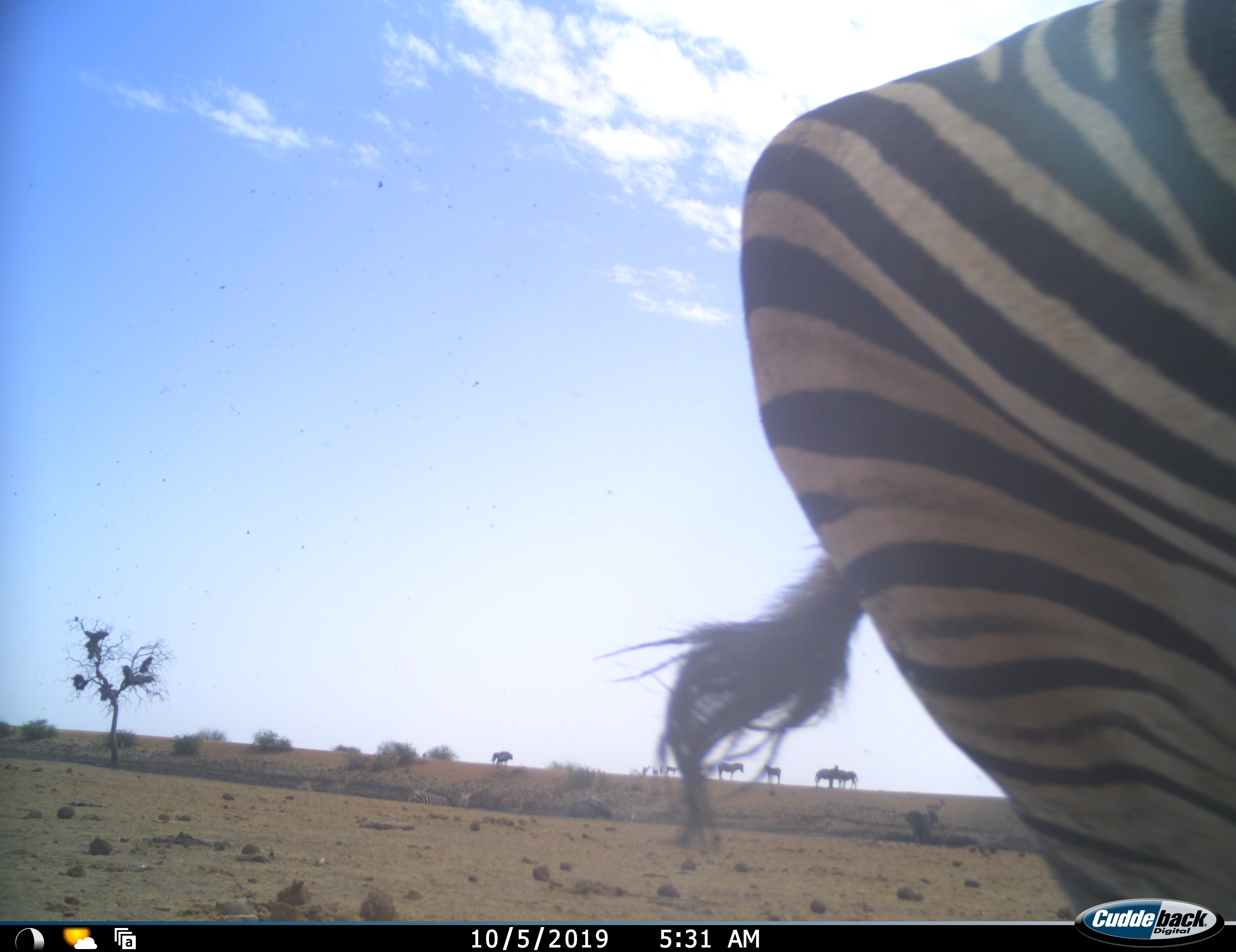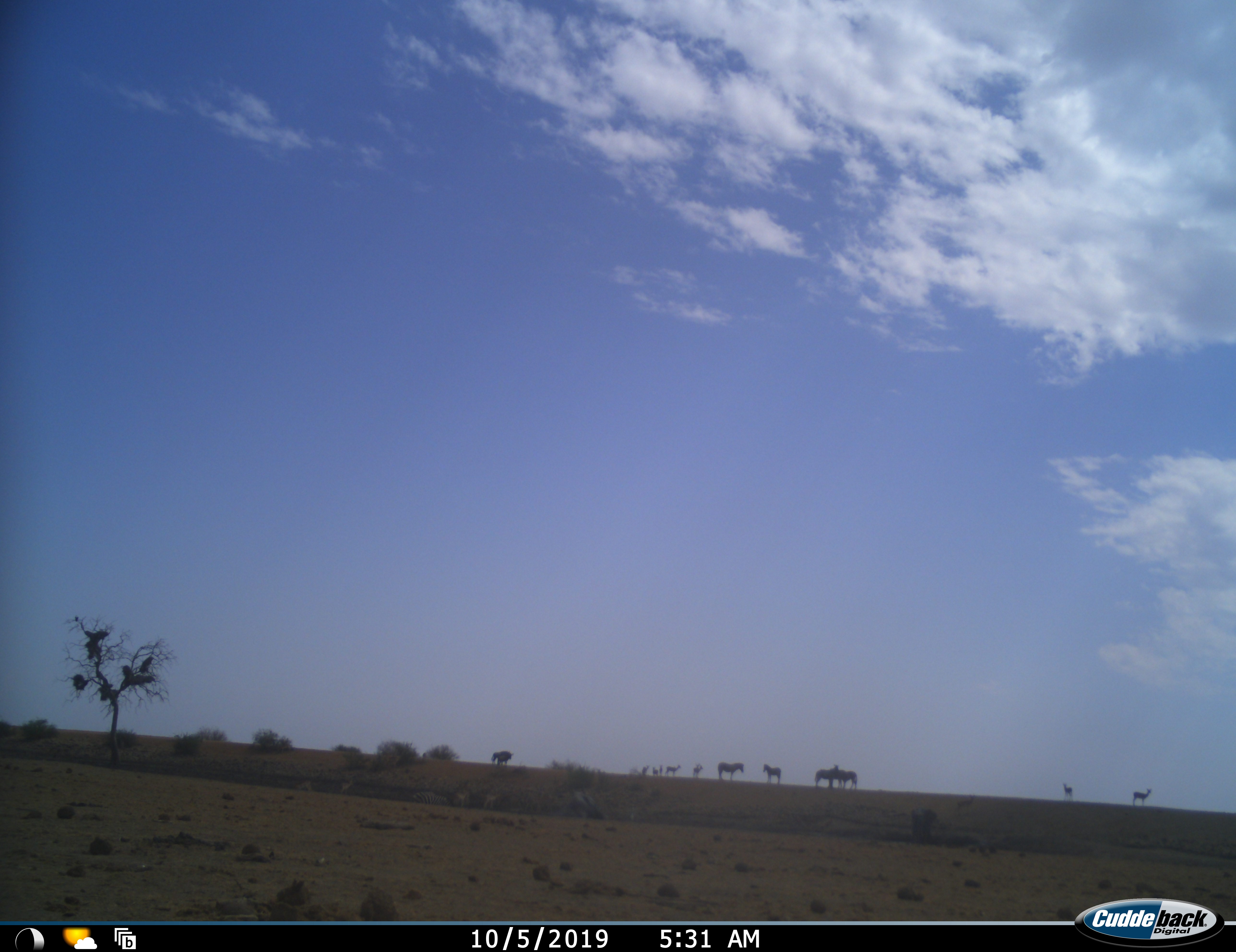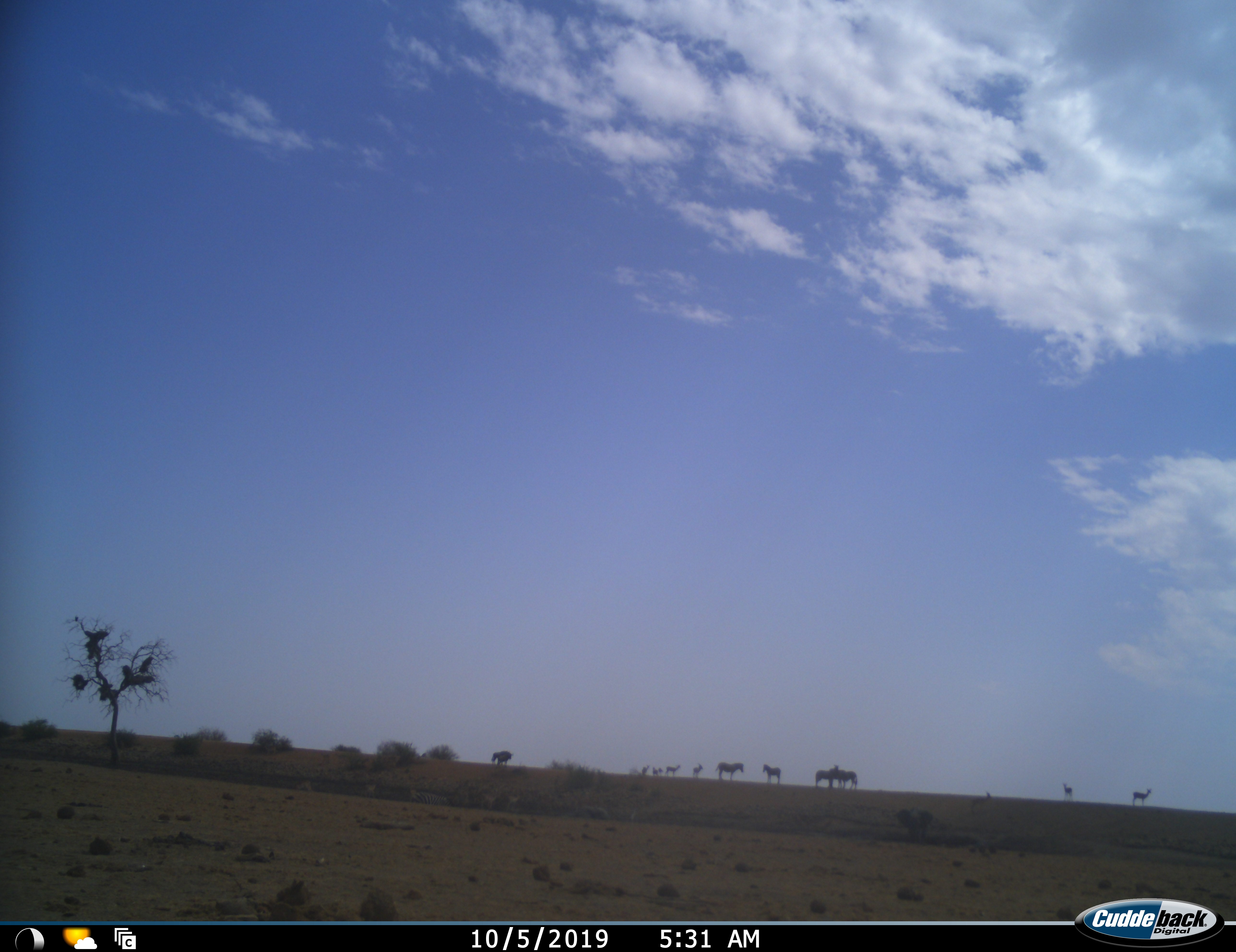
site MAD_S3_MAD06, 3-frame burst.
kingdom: Animalia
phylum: Chordata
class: Mammalia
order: Perissodactyla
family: Equidae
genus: Equus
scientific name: Equus quagga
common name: plains zebra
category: zebraplains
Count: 5.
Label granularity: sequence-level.